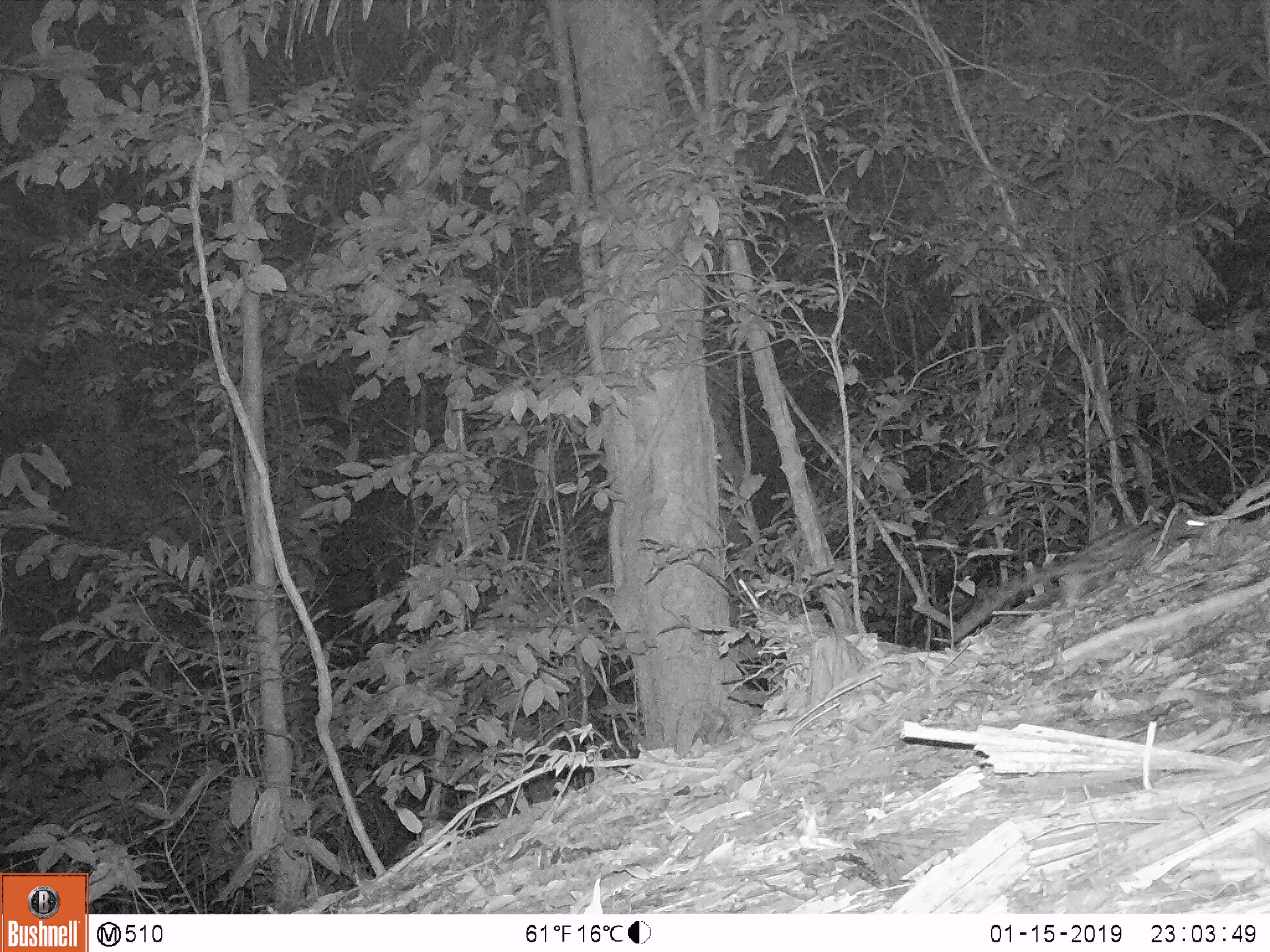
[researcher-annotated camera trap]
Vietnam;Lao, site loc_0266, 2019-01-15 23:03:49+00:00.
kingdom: Animalia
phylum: Chordata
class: Mammalia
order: Carnivora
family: Prionodontidae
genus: Prionodon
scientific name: Prionodon pardicolor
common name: spotted linsang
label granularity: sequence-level